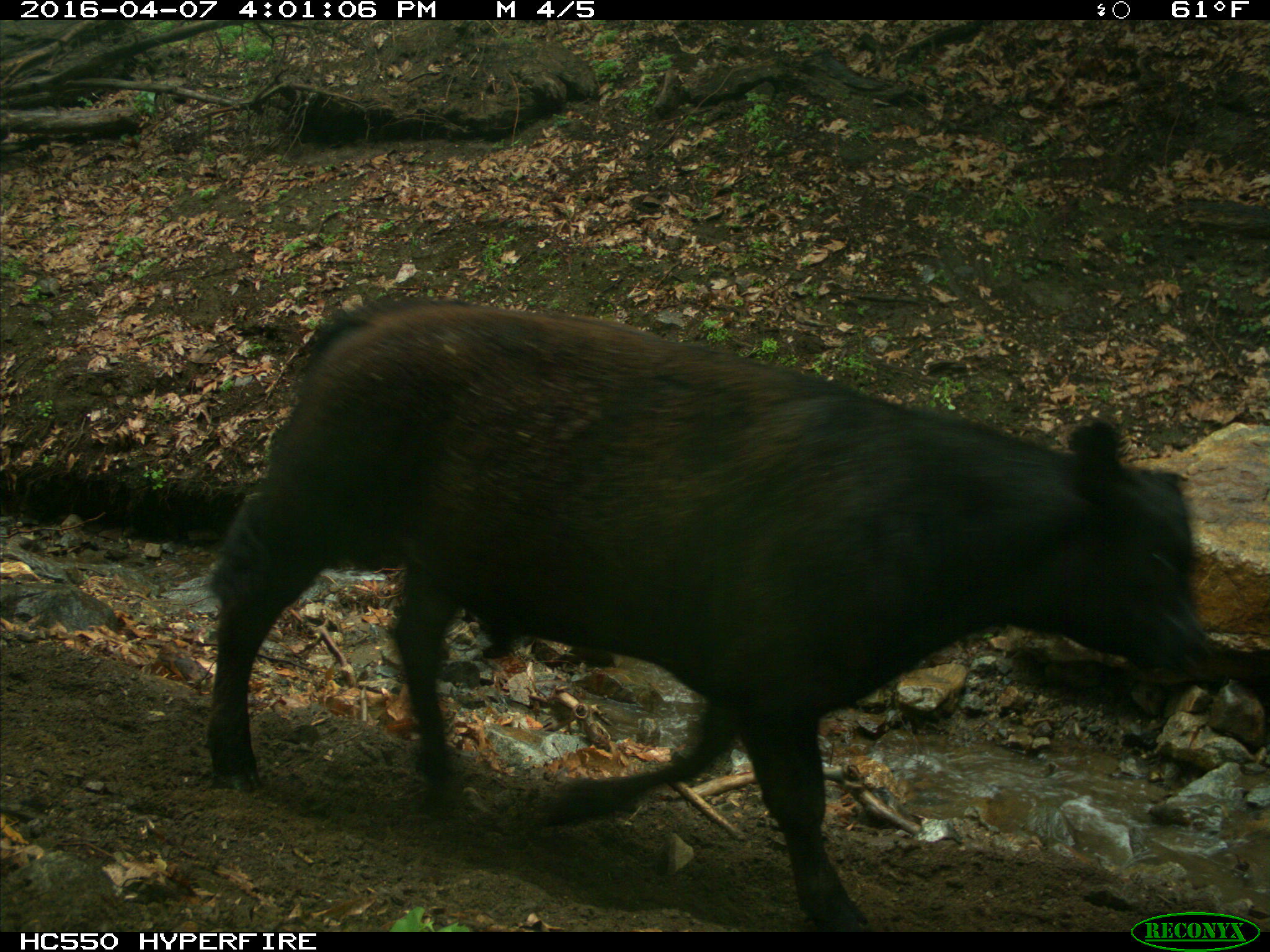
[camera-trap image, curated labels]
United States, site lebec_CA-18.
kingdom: Animalia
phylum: Chordata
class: Mammalia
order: Artiodactyla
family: Bovidae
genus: Bos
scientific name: Bos taurus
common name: domestic cow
Bos taurus (domestic cow).